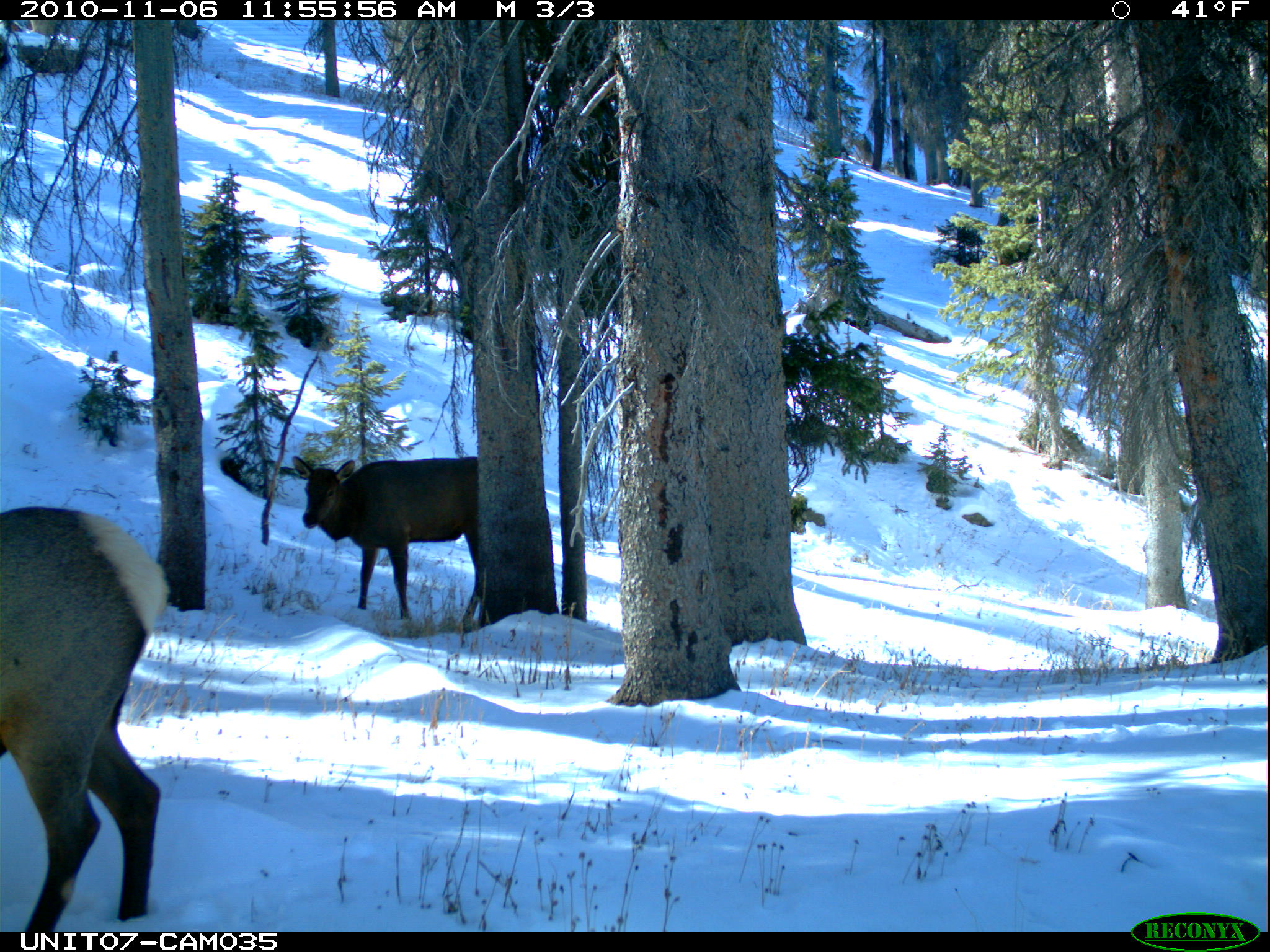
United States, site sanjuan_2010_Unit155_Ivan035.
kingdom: Animalia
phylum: Chordata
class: Mammalia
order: Artiodactyla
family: Cervidae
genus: Cervus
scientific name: Cervus elaphus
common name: red deer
Cervus elaphus (red deer).